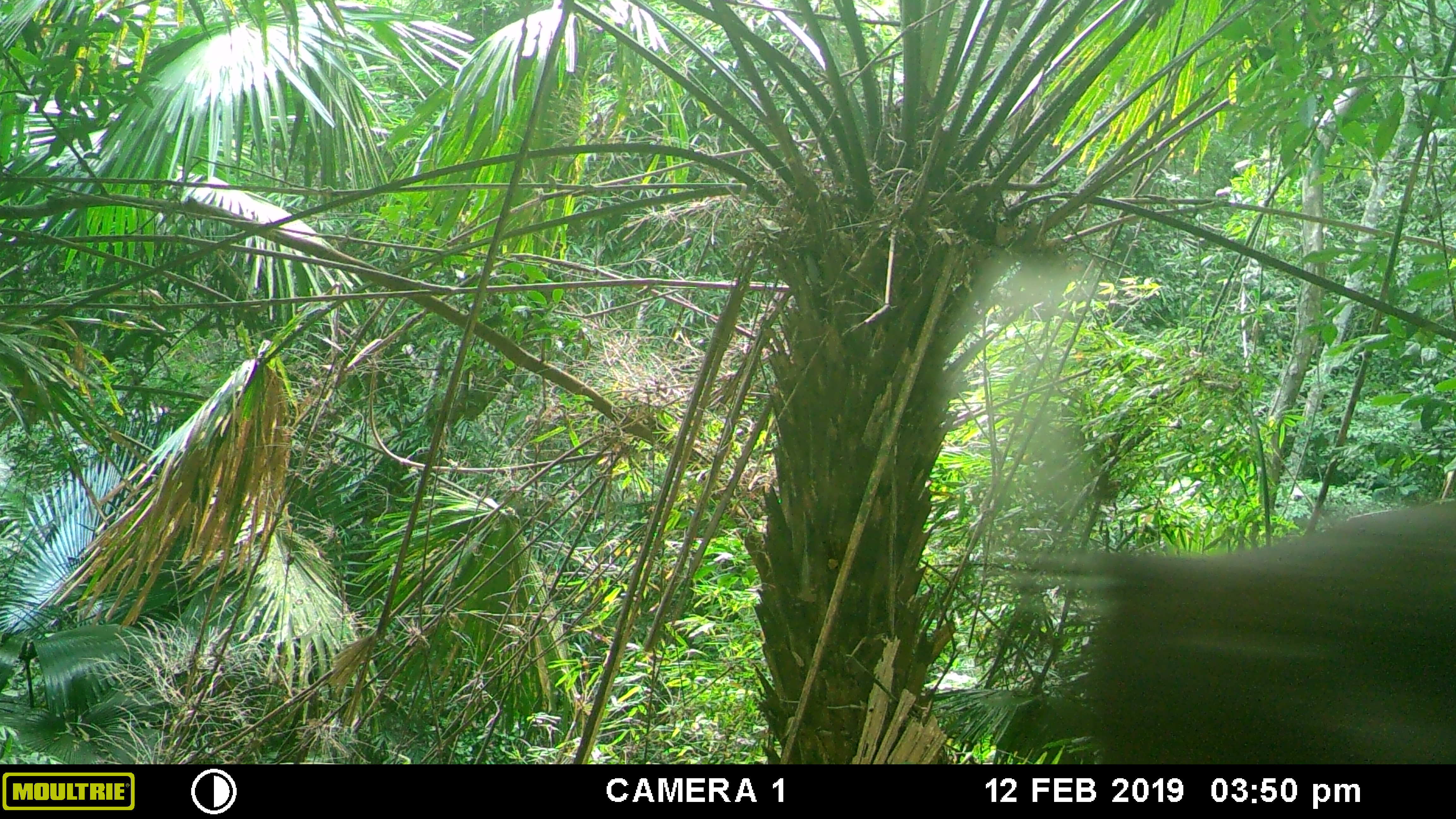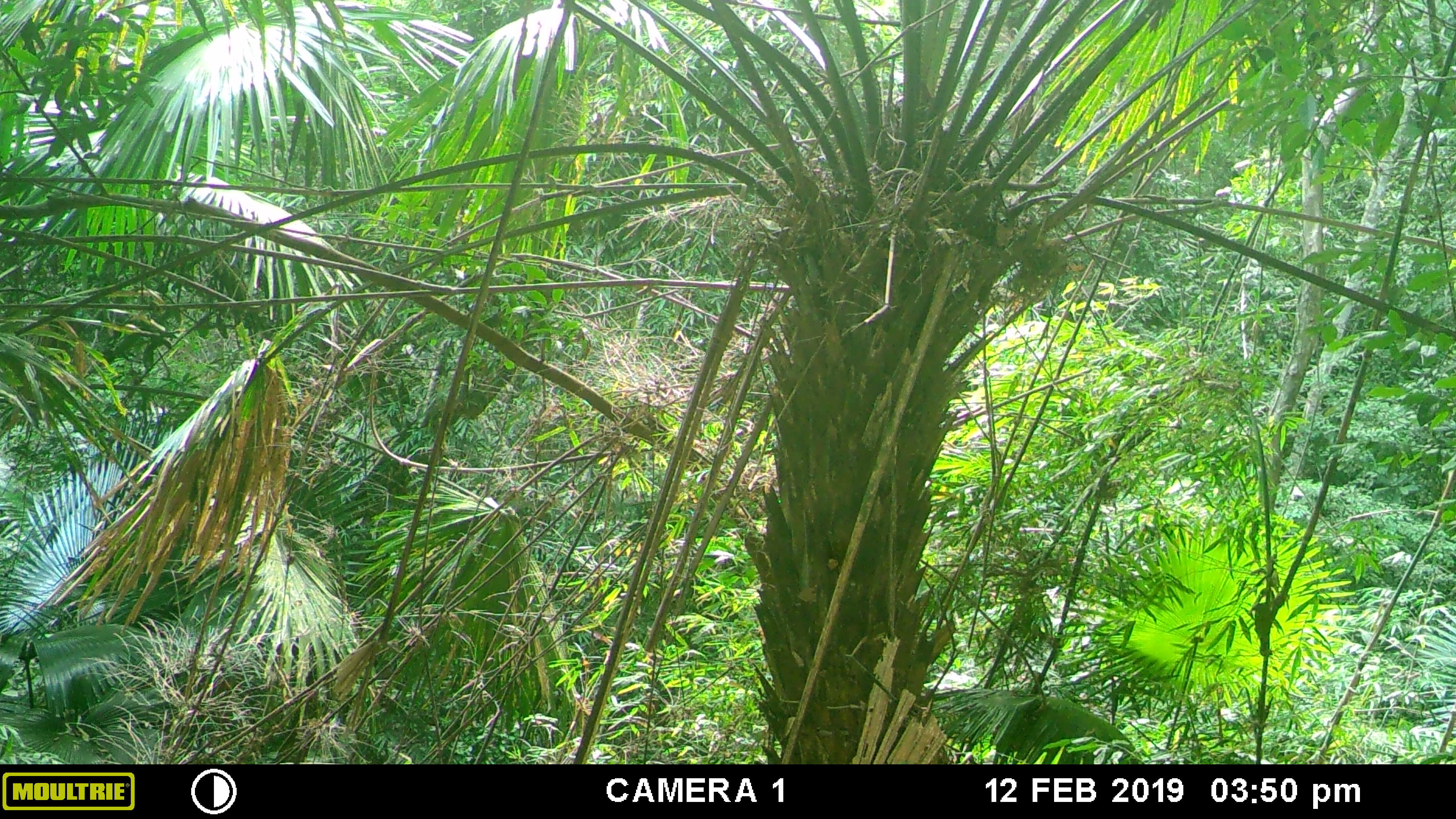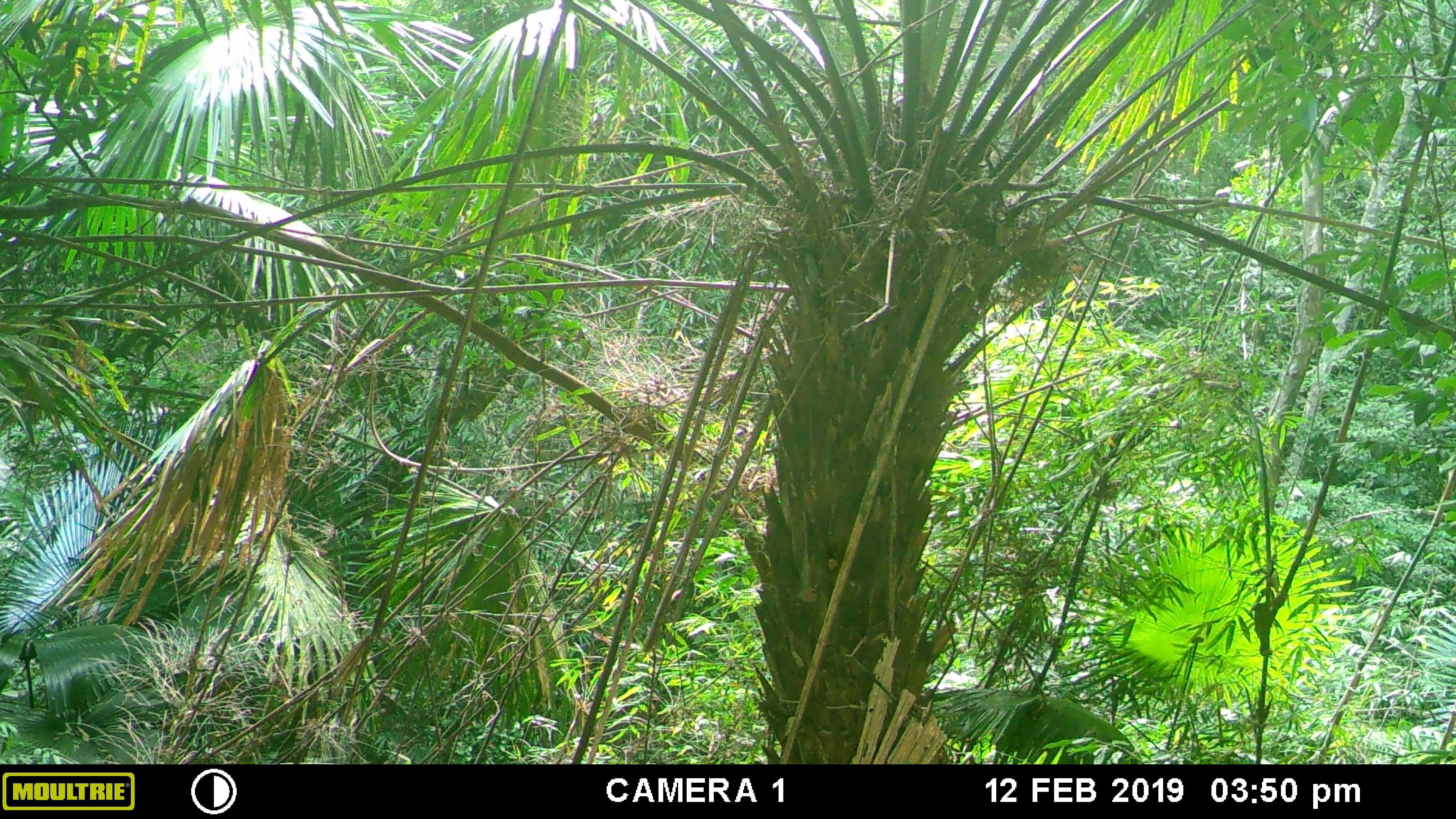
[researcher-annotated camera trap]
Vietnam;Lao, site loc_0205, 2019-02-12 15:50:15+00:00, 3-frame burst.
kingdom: Animalia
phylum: Chordata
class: Mammalia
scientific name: Mammalia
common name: mammal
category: unidentified mammal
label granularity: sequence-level